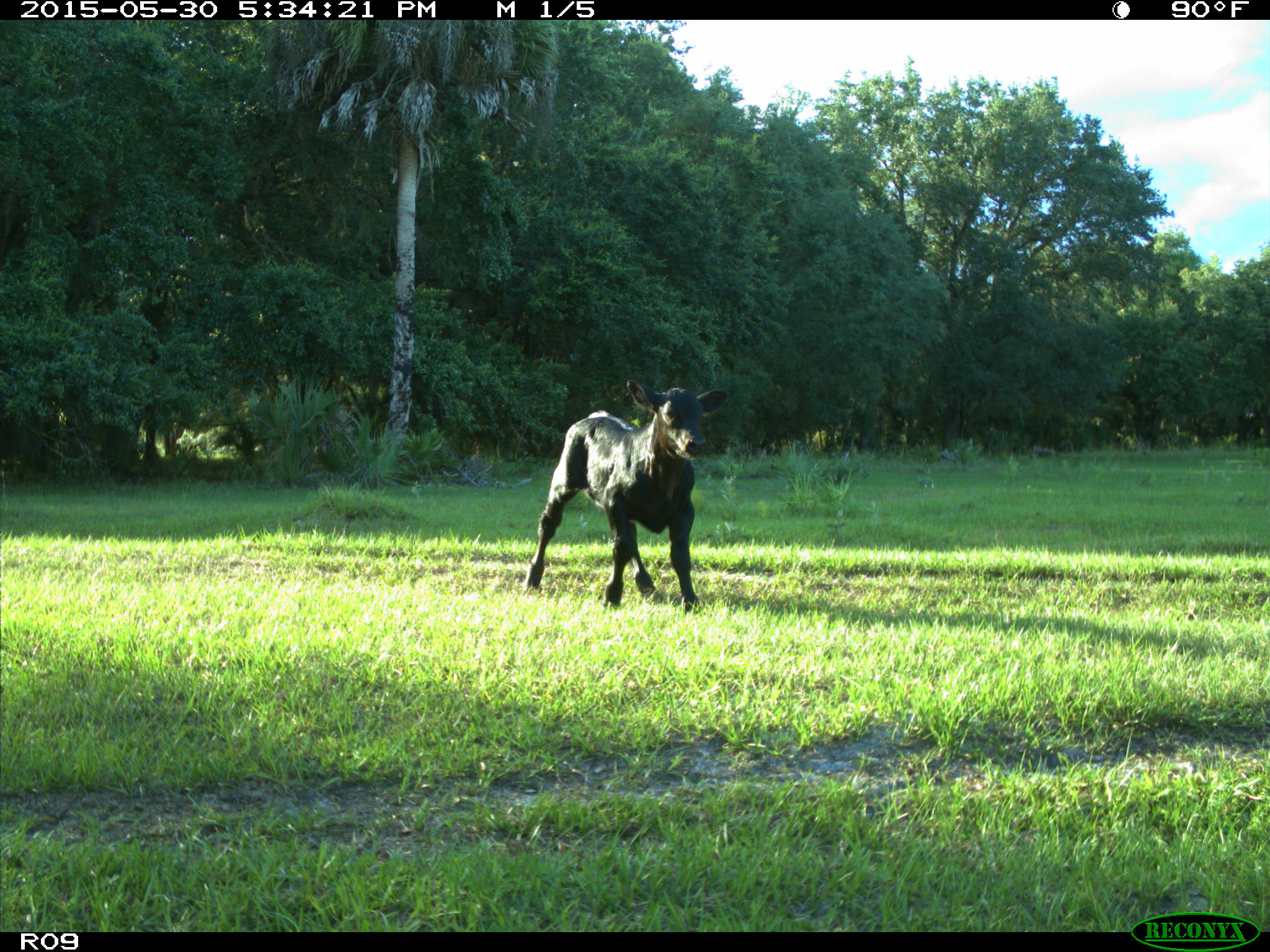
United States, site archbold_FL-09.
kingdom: Animalia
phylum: Chordata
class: Mammalia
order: Artiodactyla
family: Bovidae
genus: Bos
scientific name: Bos taurus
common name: domestic cow